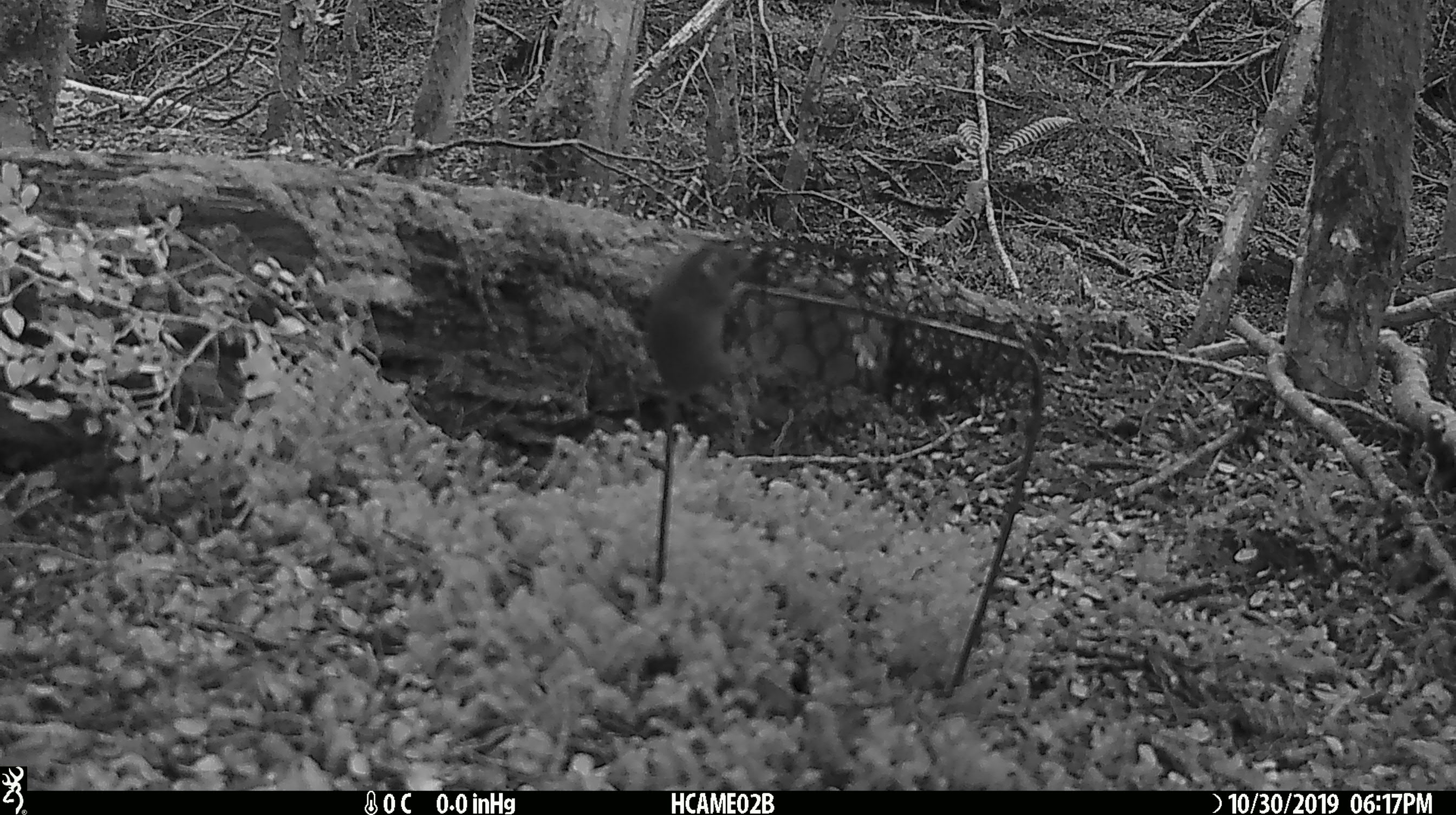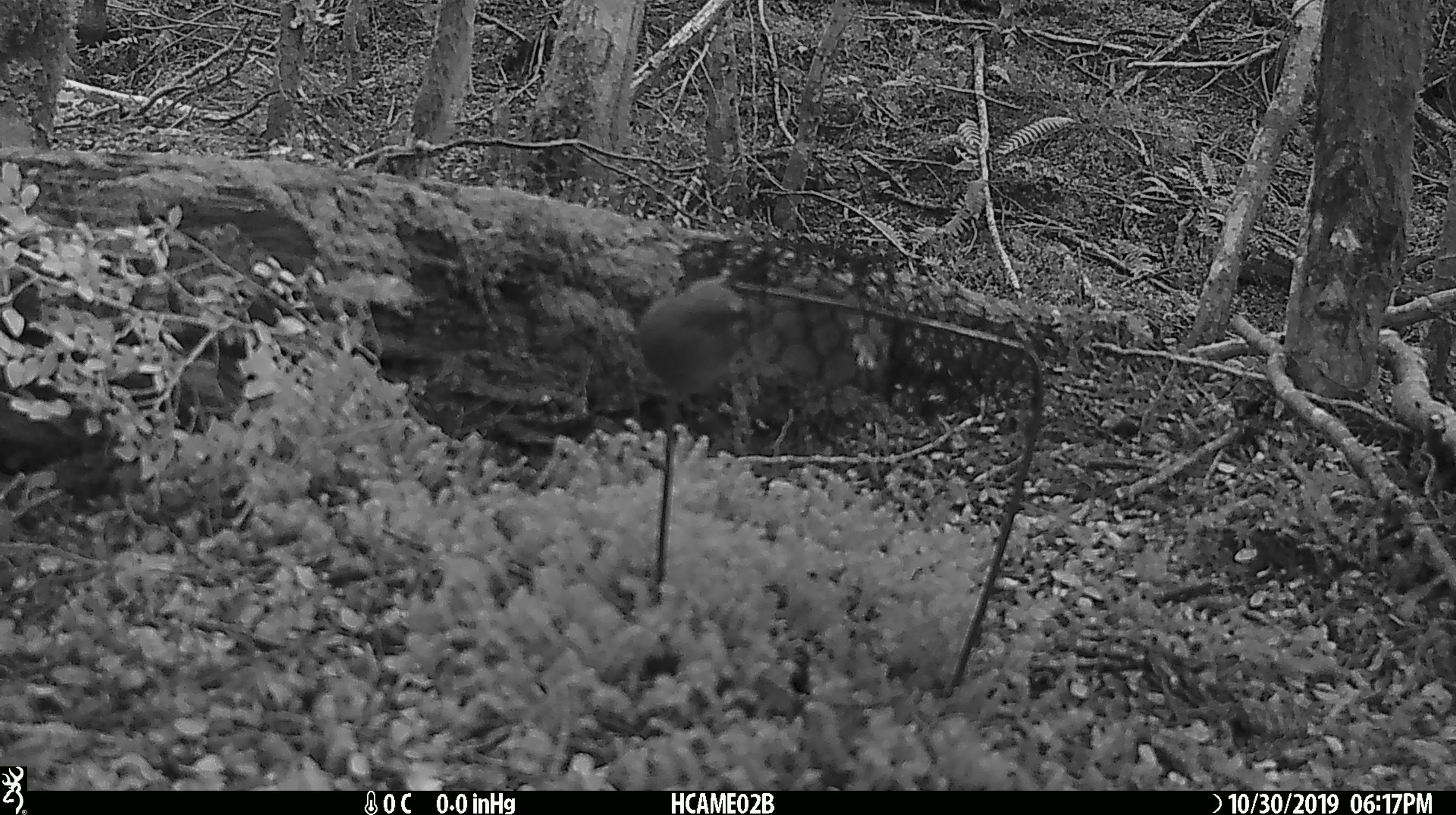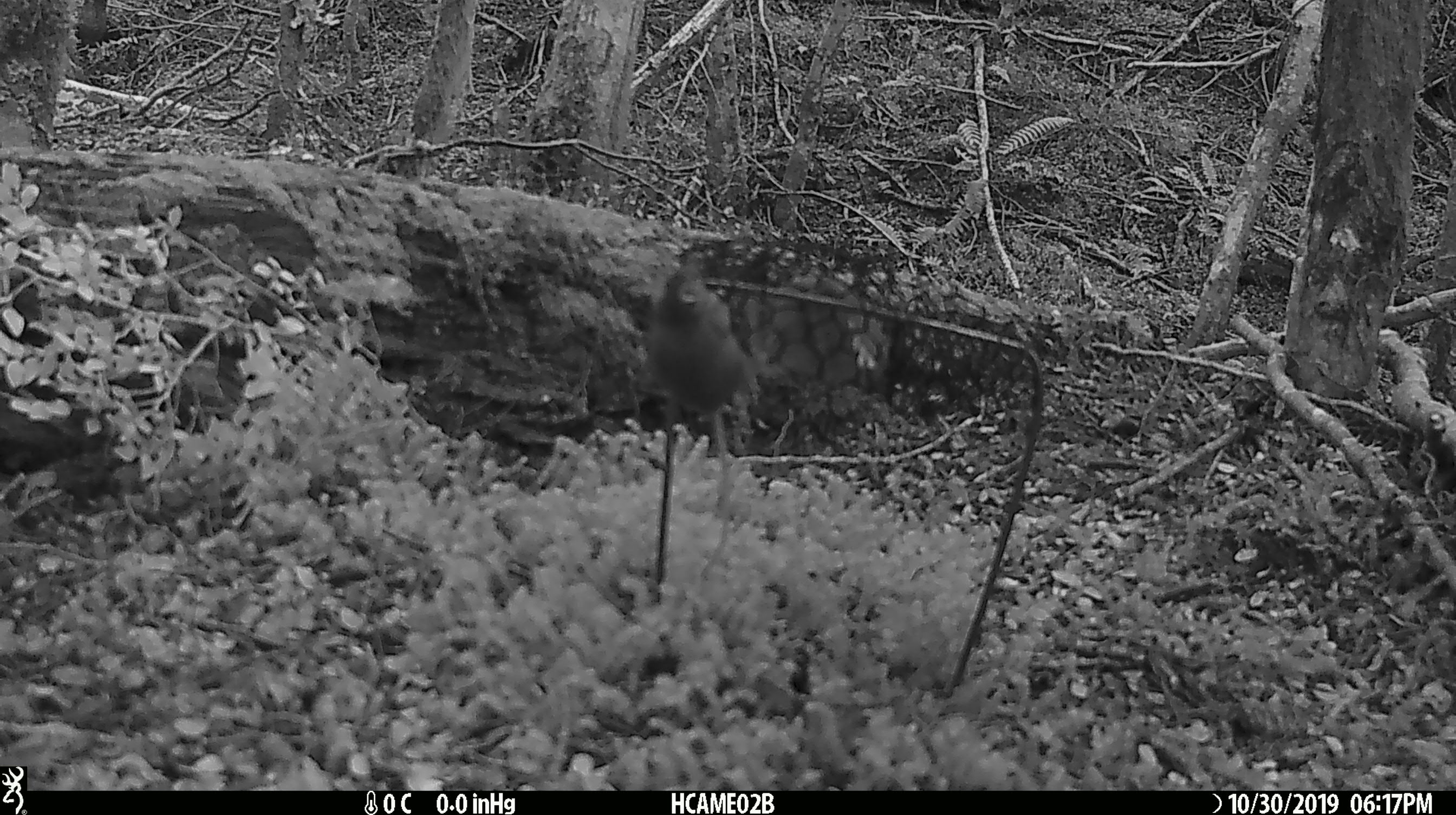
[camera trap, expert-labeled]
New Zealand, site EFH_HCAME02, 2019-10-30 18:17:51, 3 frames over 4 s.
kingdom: Animalia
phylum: Chordata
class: Mammalia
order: Rodentia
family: Muridae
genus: Mus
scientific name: Mus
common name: mouse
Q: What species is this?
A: Mouse (Mus).